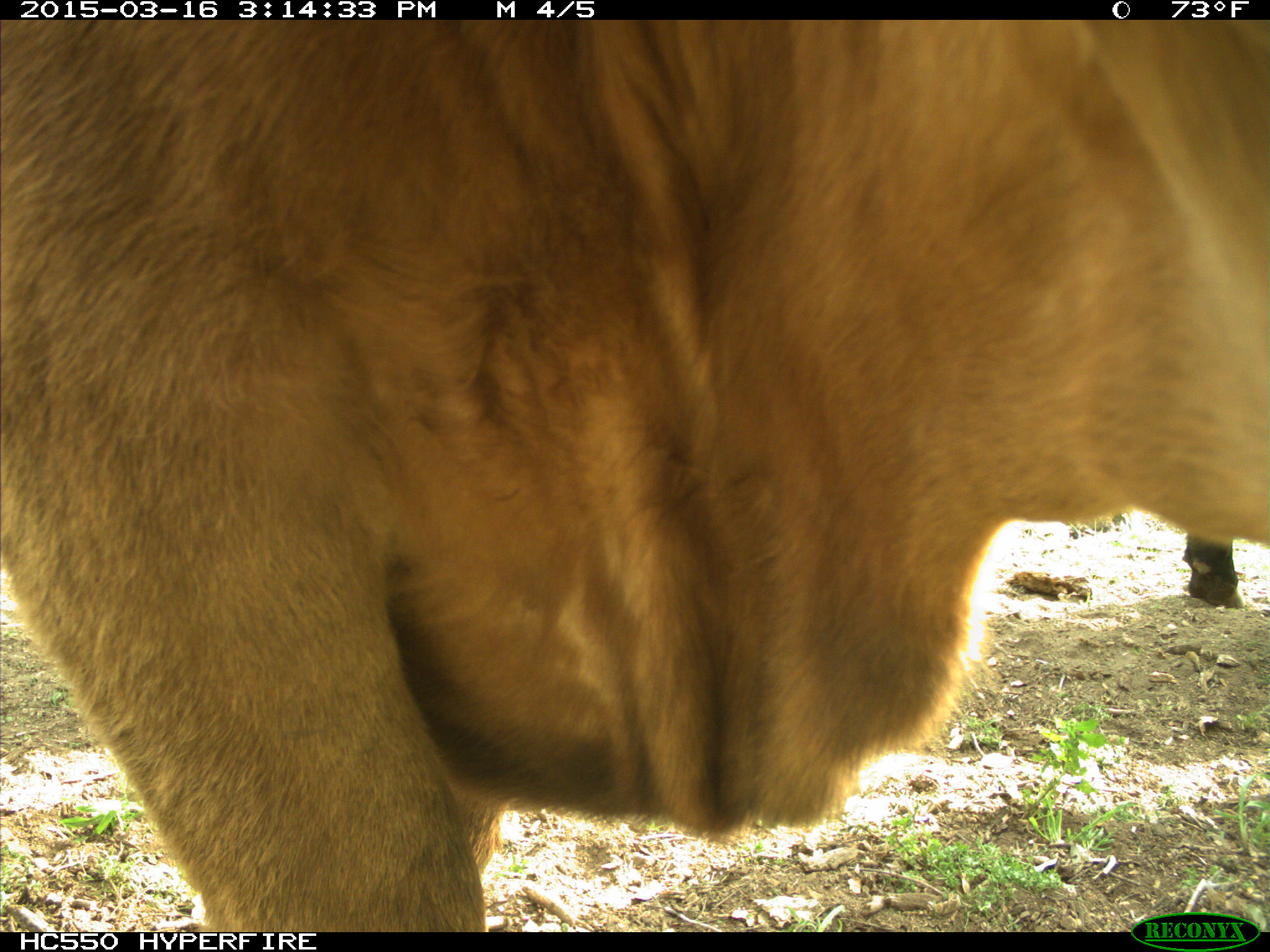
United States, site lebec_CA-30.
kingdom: Animalia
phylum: Chordata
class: Mammalia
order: Artiodactyla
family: Bovidae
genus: Bos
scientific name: Bos taurus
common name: domestic cow